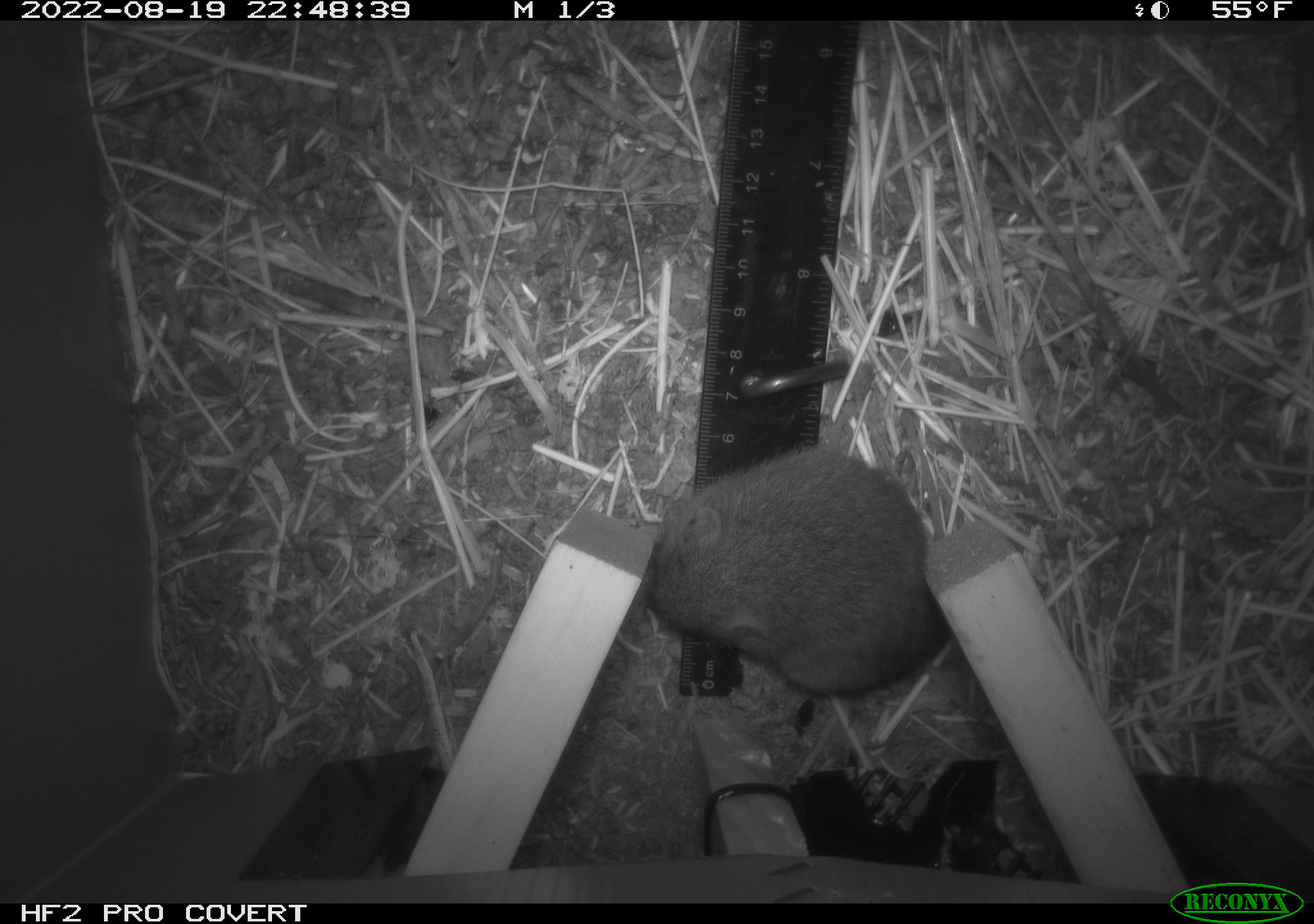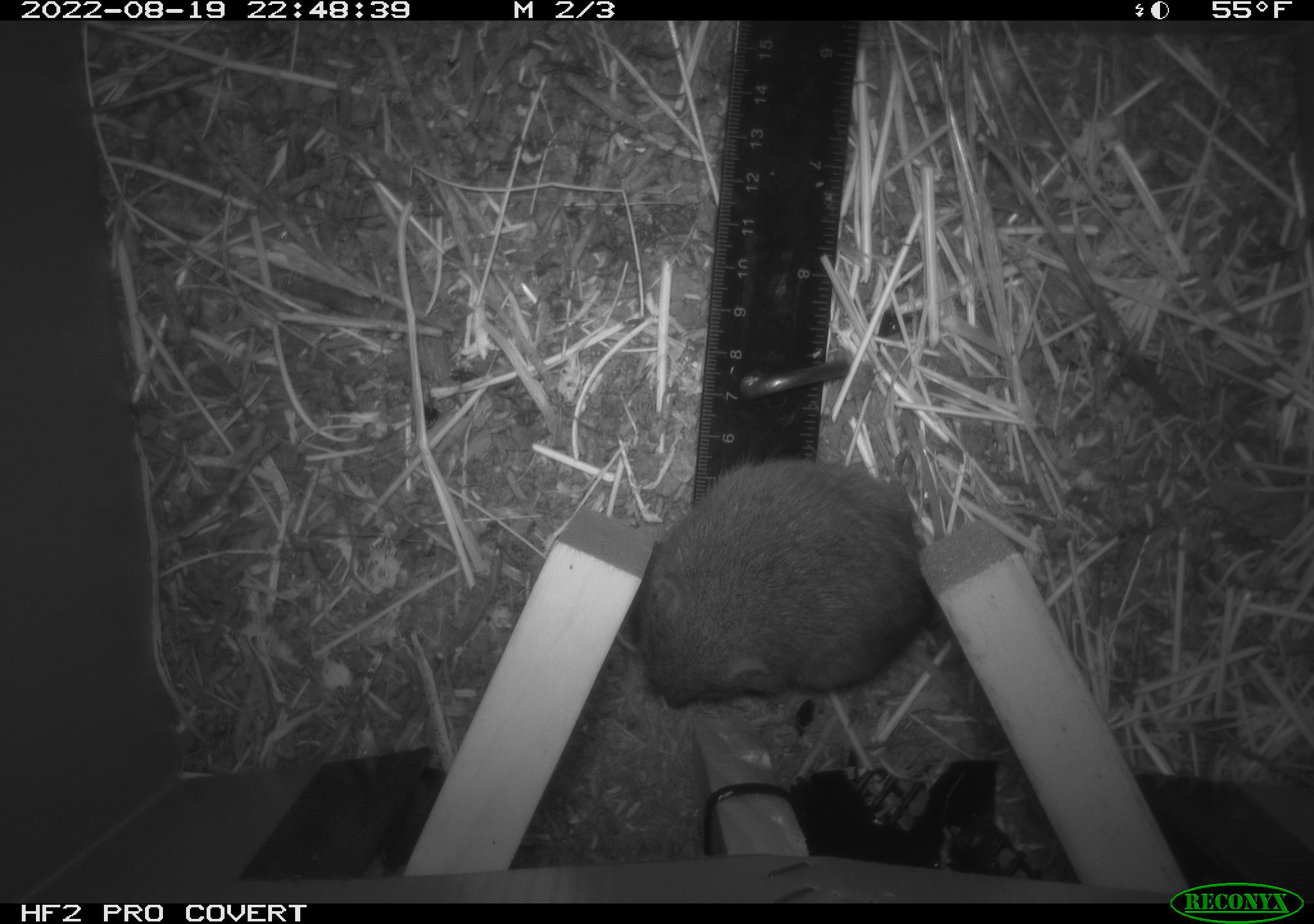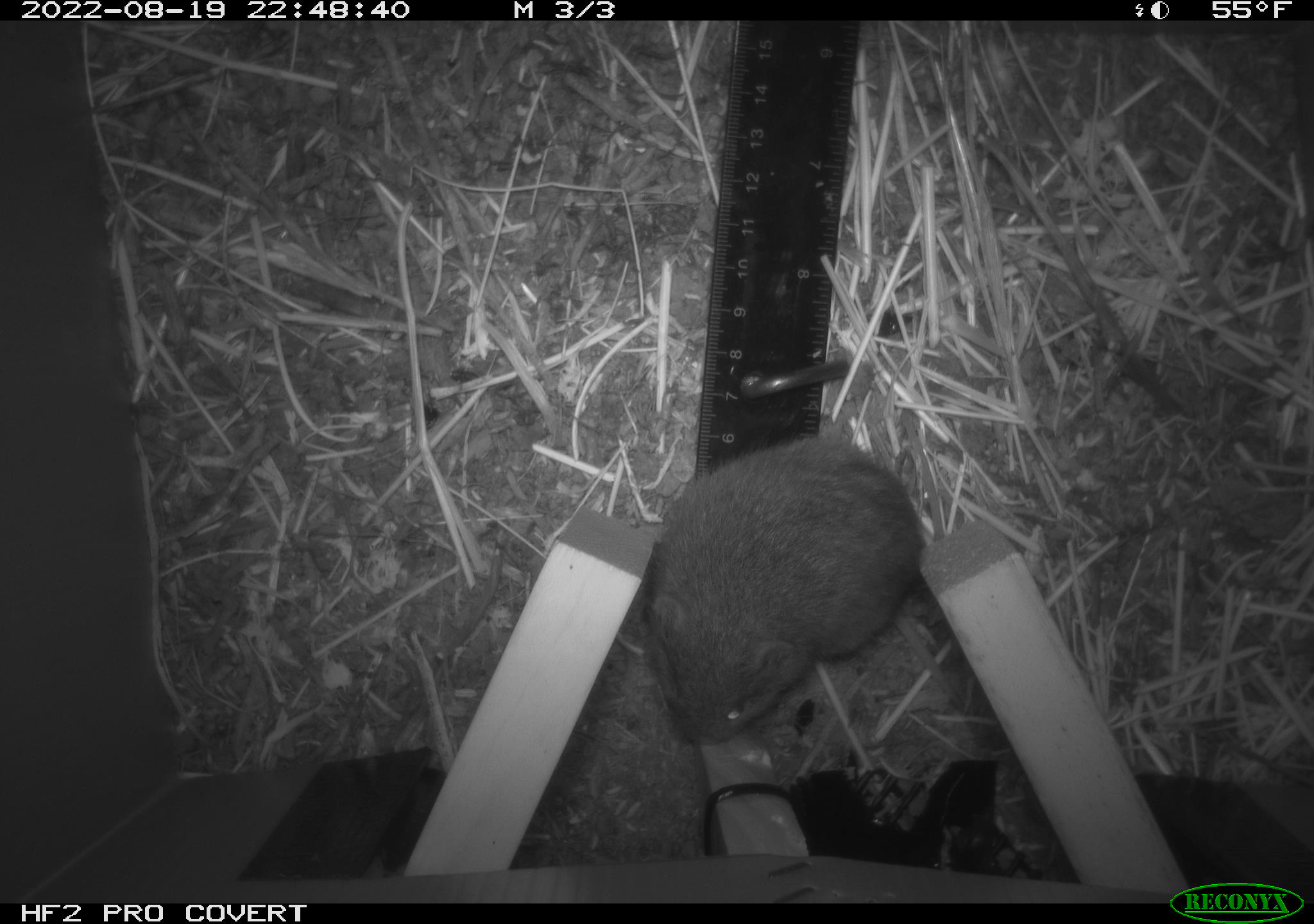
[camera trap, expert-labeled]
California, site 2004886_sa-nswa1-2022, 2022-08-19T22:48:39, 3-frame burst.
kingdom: Animalia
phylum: Chordata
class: Mammalia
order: Rodentia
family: Cricetidae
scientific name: Cricetidae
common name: hamsters, voles, lemmings, and allies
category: cricetidae family